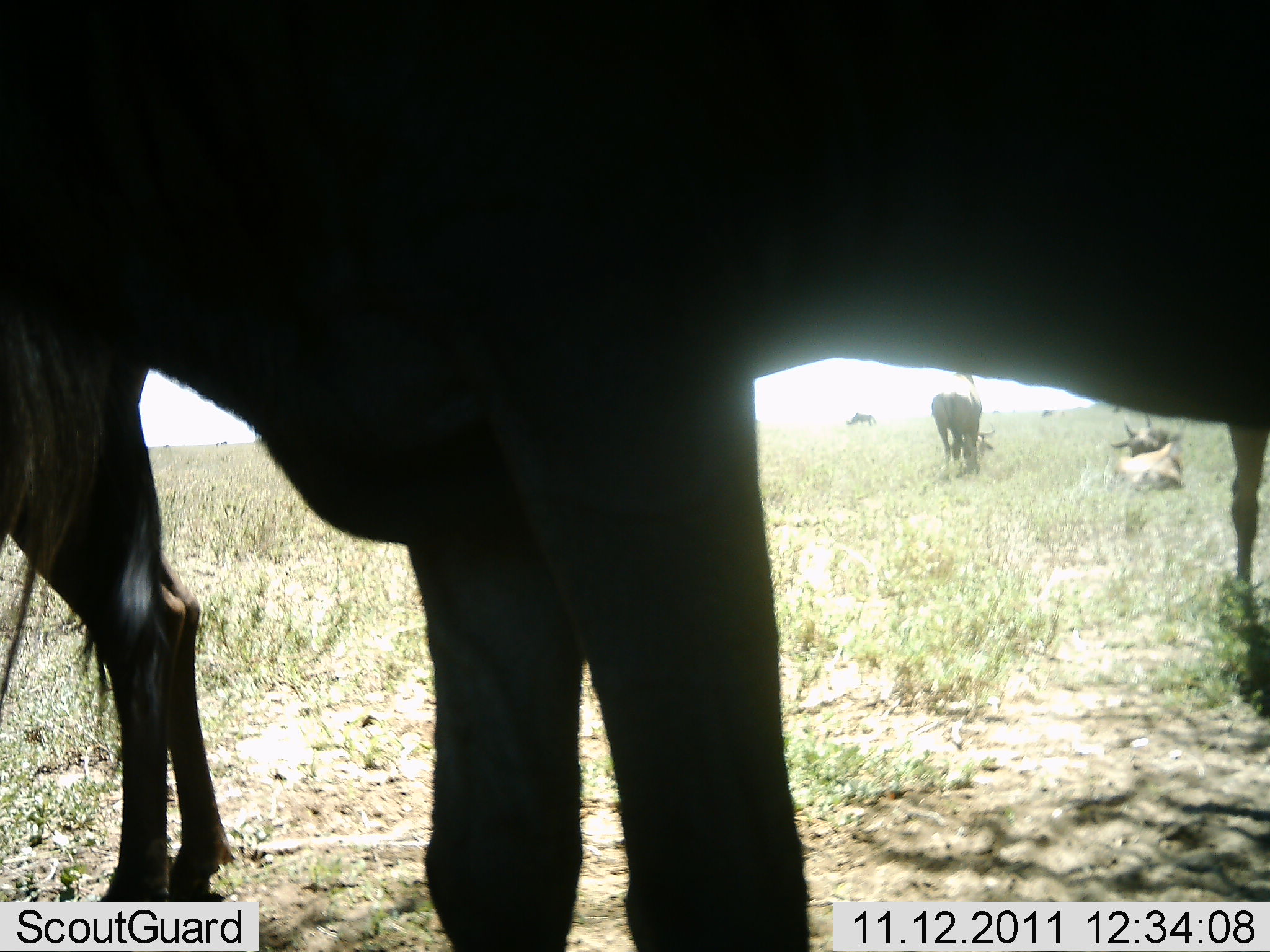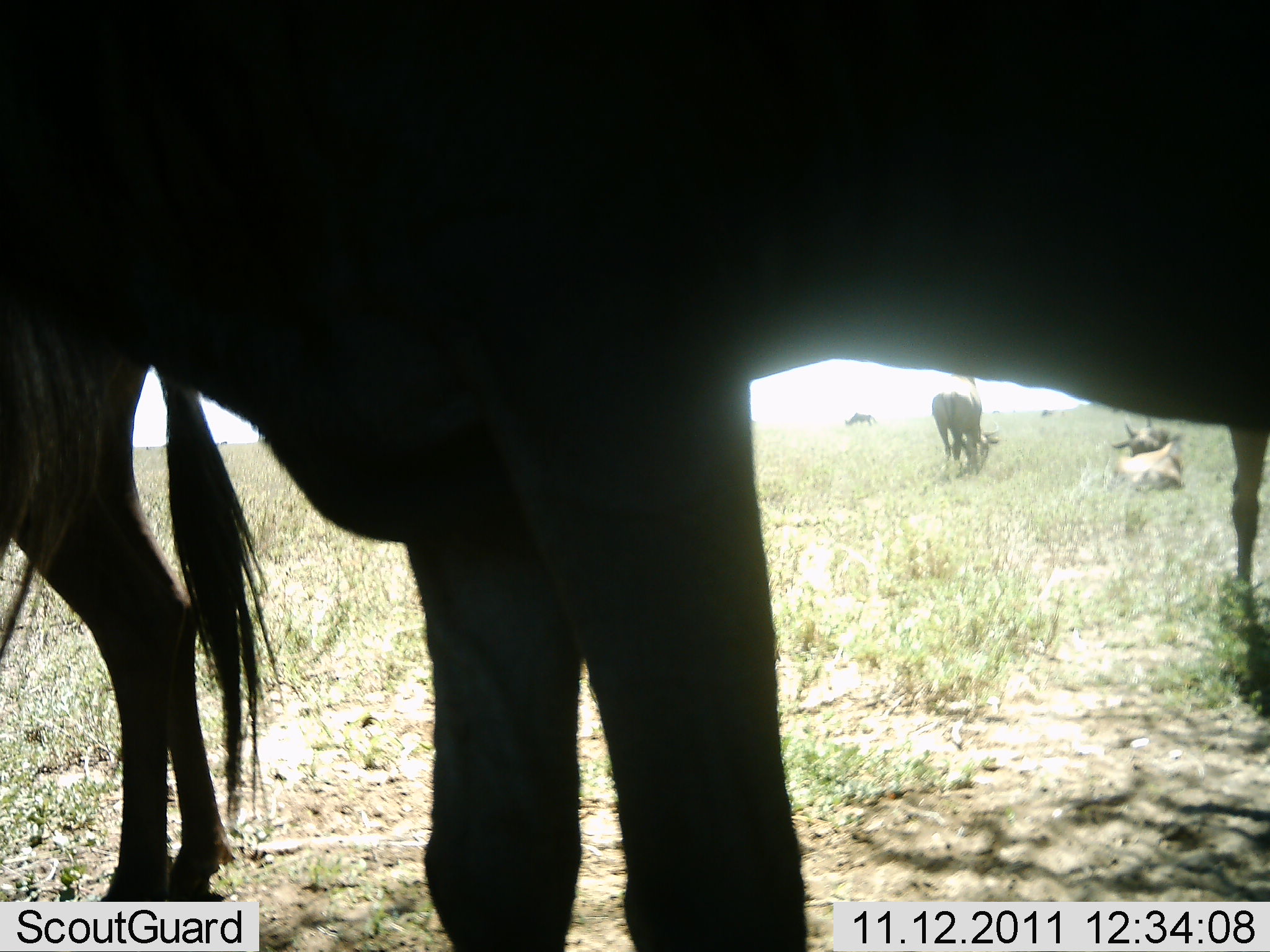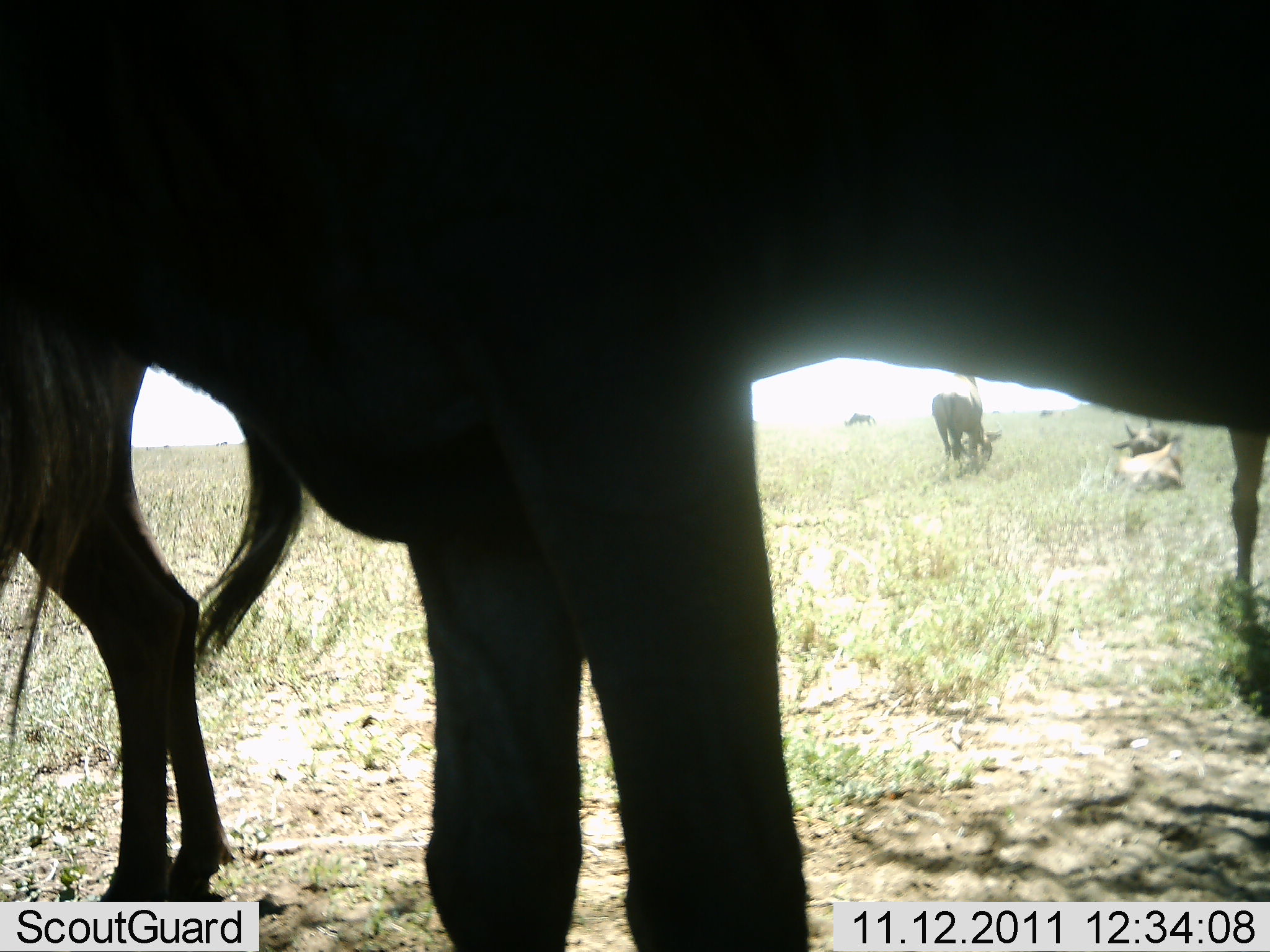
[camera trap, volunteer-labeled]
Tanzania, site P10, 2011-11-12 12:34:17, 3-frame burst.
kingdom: Animalia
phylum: Chordata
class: Mammalia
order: Artiodactyla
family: Bovidae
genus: Connochaetes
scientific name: Connochaetes taurinus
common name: blue wildebeest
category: wildebeest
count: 4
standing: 83%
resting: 75%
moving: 0%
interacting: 0%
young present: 0%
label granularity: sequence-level